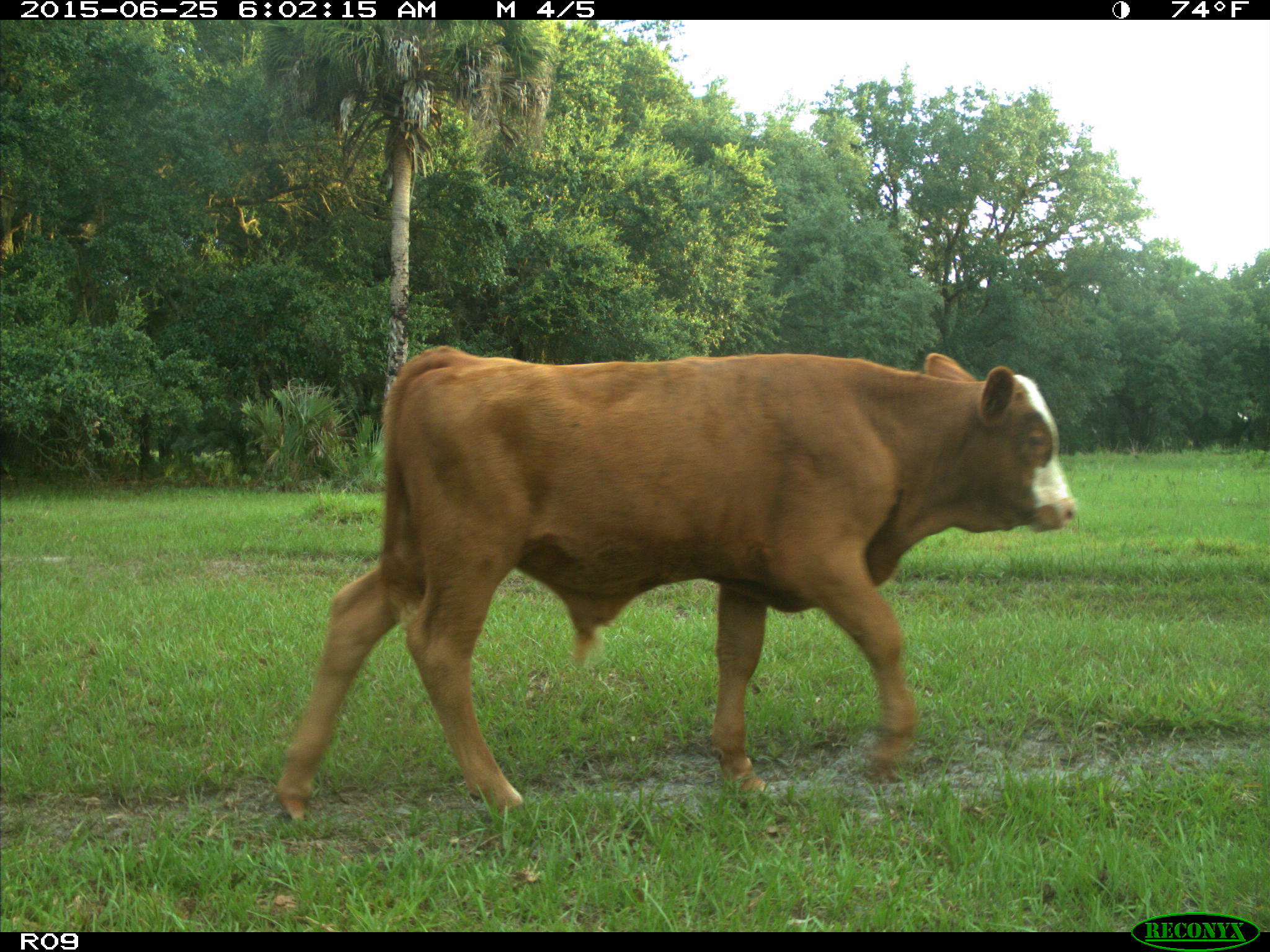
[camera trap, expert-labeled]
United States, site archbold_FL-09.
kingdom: Animalia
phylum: Chordata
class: Mammalia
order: Artiodactyla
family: Bovidae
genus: Bos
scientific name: Bos taurus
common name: domestic cow